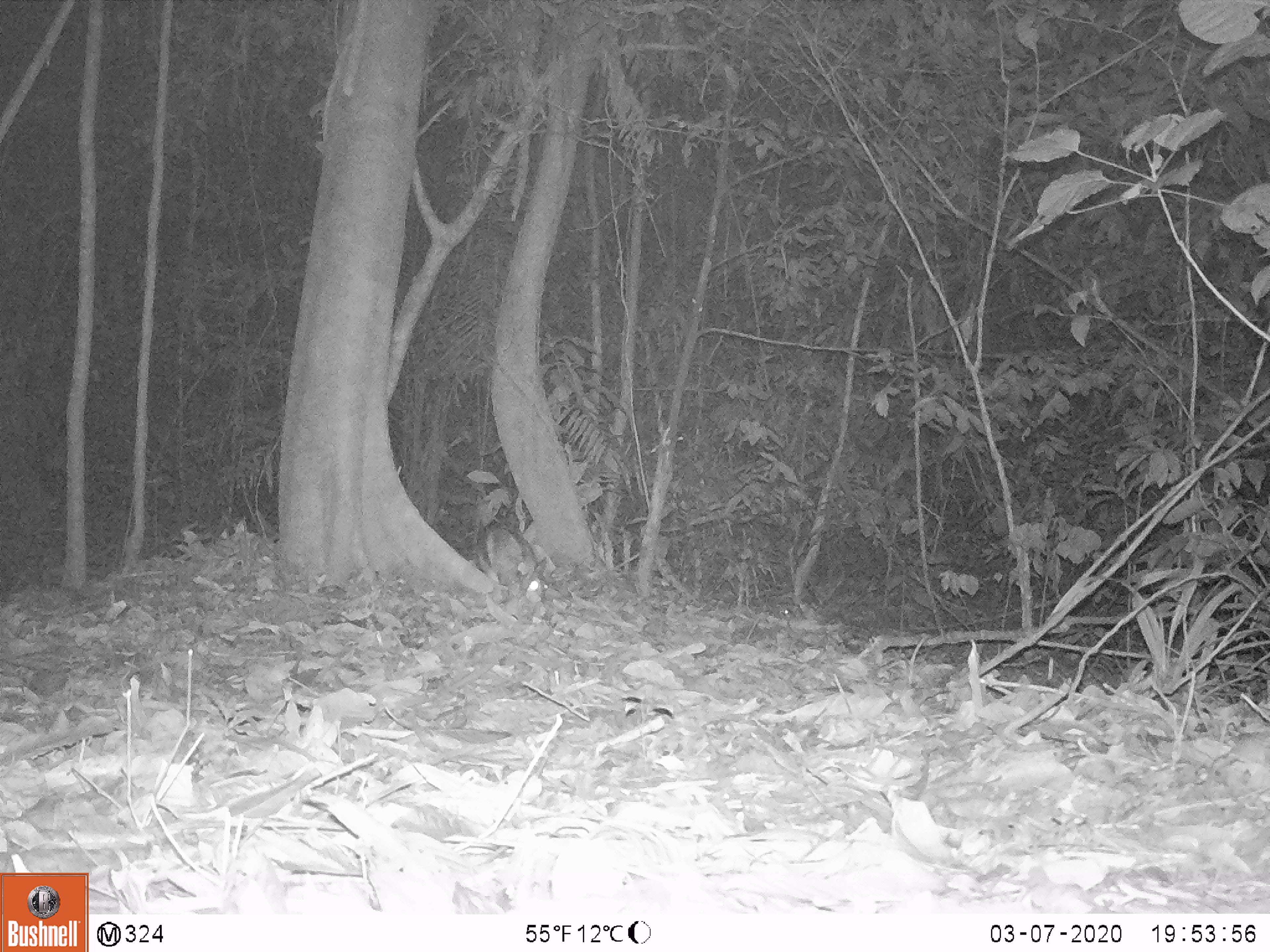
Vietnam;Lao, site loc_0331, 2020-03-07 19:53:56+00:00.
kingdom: Animalia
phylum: Chordata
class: Mammalia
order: Lagomorpha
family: Leporidae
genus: Nesolagus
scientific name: Nesolagus timminsi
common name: annamite striped rabbit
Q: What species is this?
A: Annamite striped rabbit (Nesolagus timminsi).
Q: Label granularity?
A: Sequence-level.